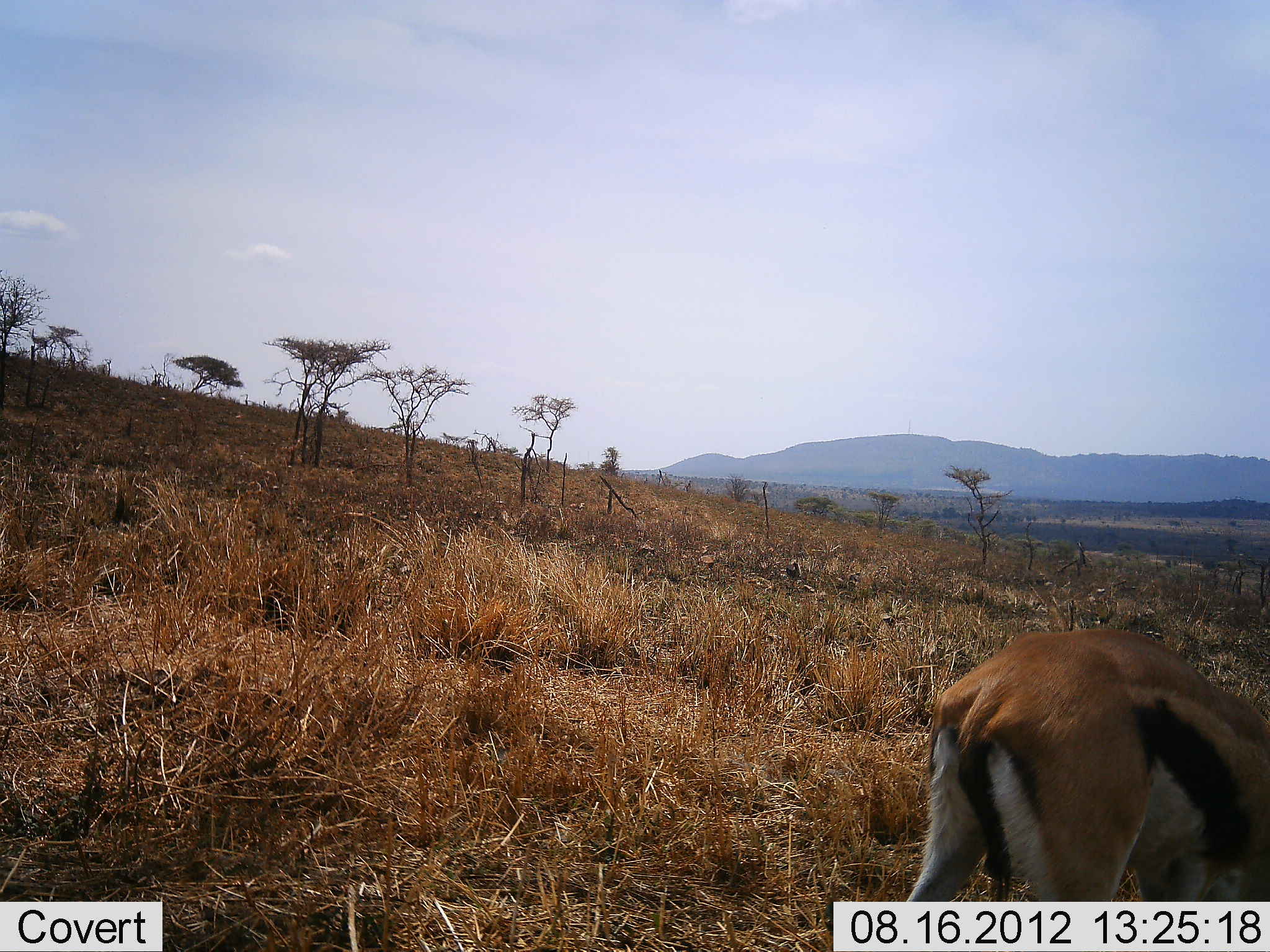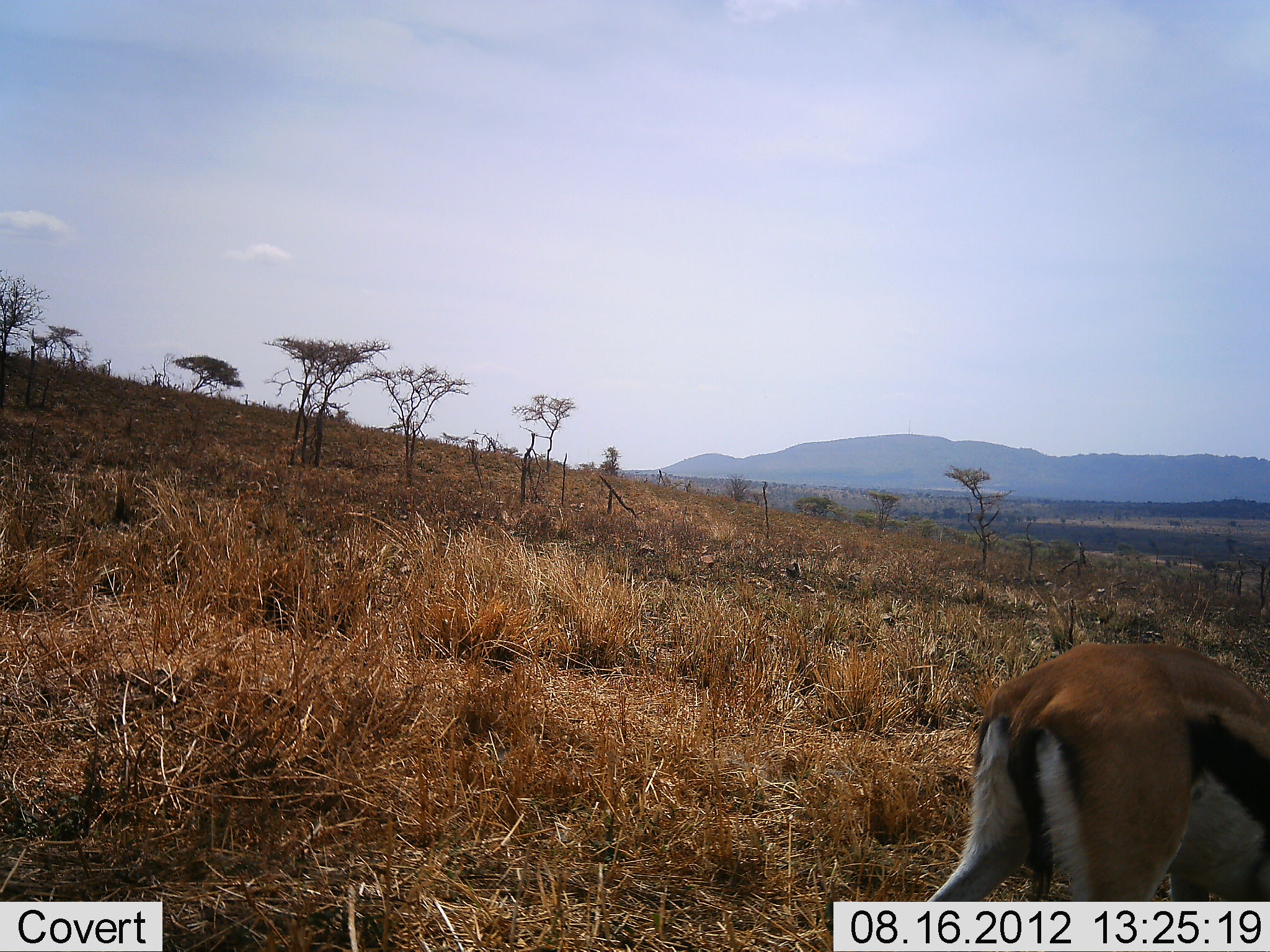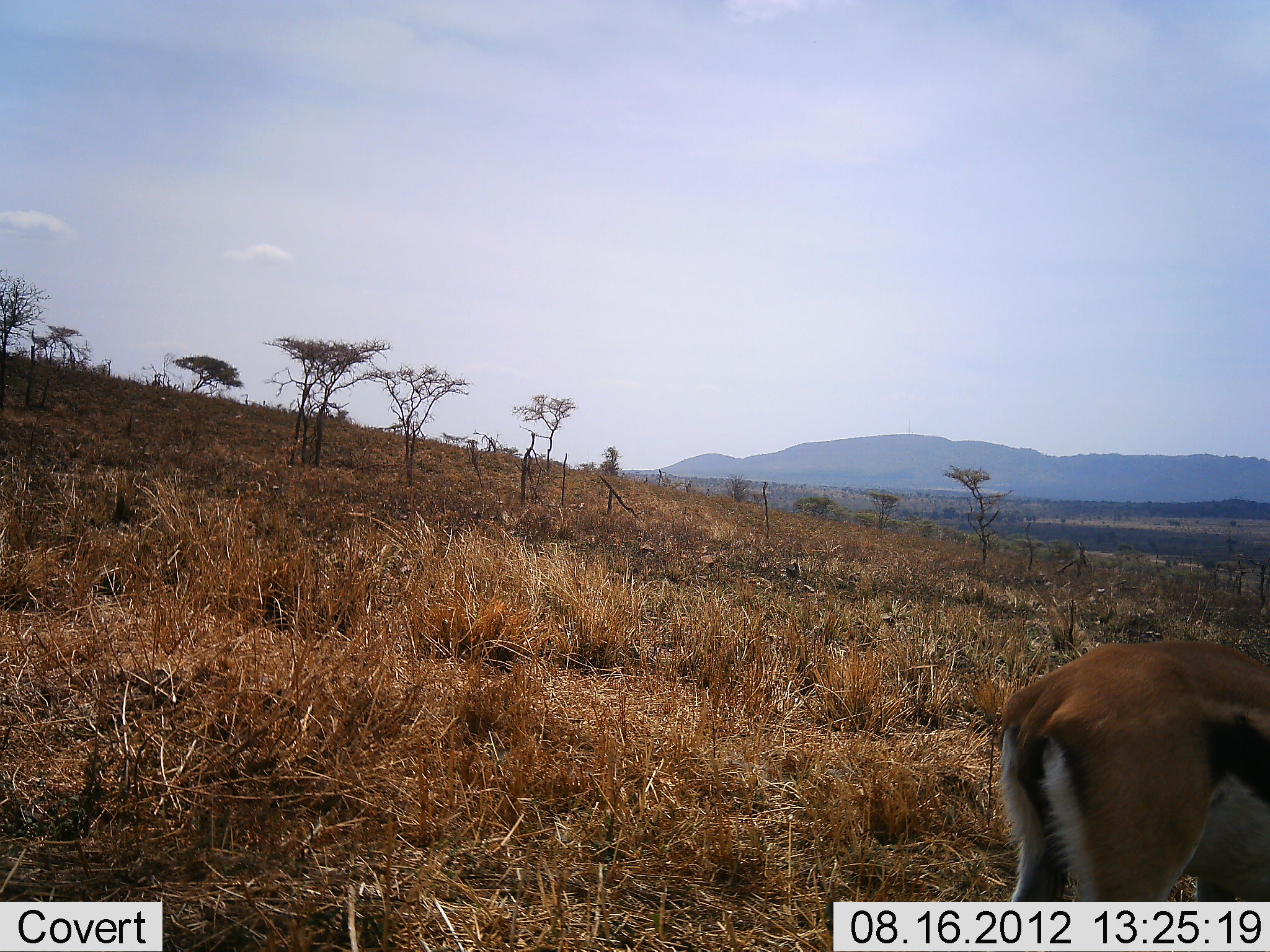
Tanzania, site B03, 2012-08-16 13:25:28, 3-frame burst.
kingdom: Animalia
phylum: Chordata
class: Mammalia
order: Artiodactyla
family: Bovidae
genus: Eudorcas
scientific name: Eudorcas thomsonii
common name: thomson's gazelle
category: gazellethomsons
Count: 1.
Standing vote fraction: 40%.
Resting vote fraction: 0%.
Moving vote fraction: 30%.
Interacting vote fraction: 0%.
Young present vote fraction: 0%.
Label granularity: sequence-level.